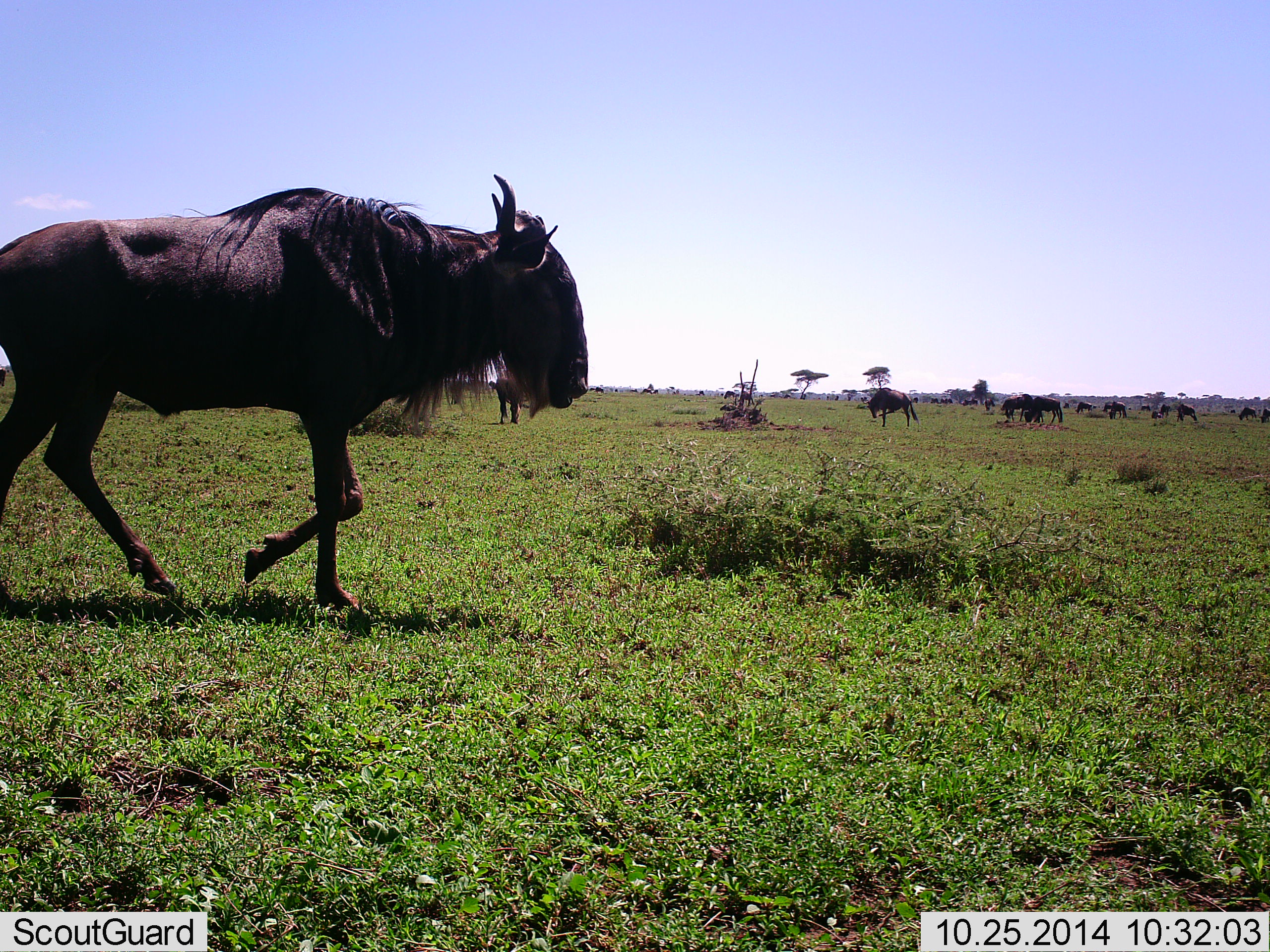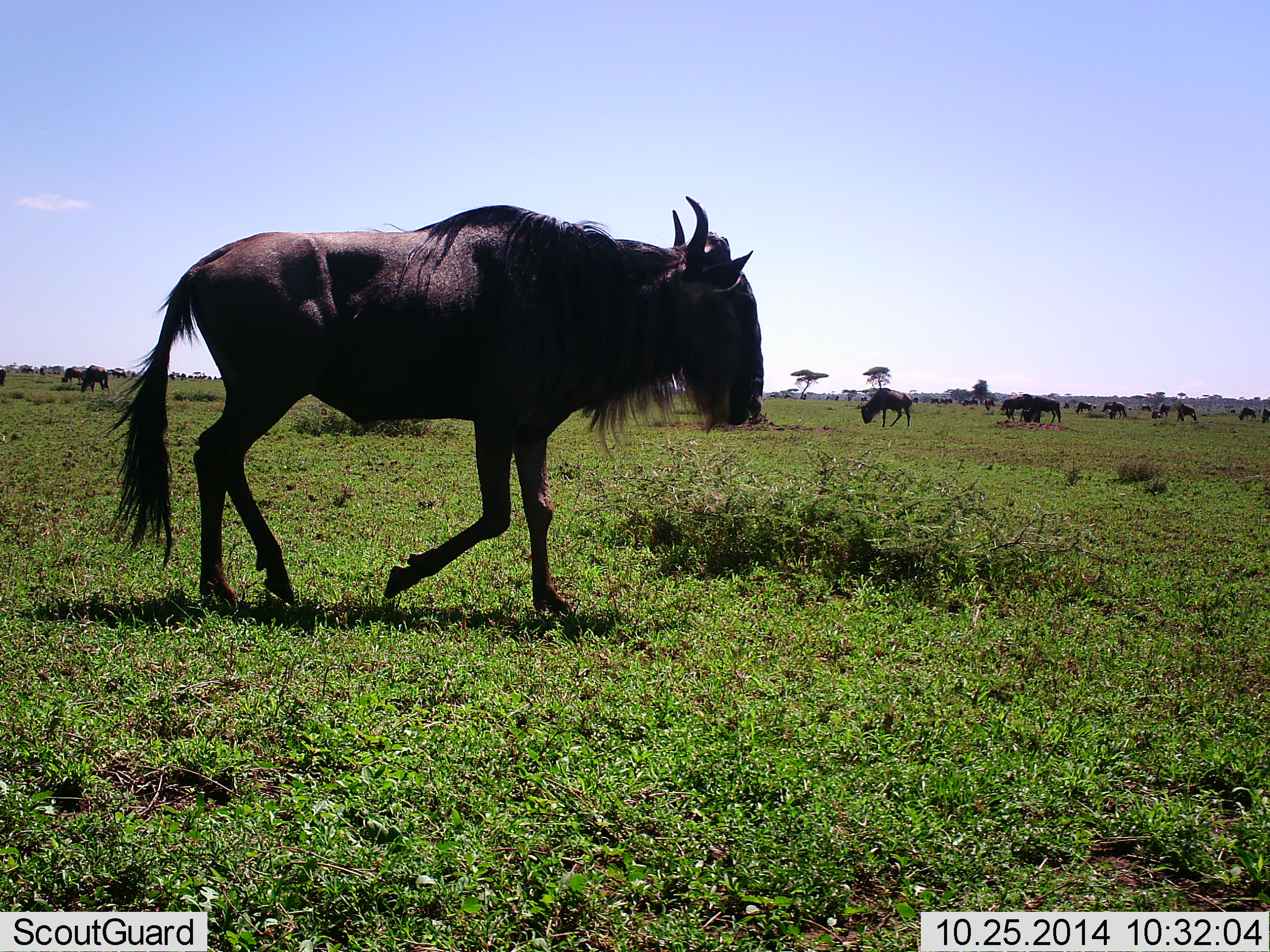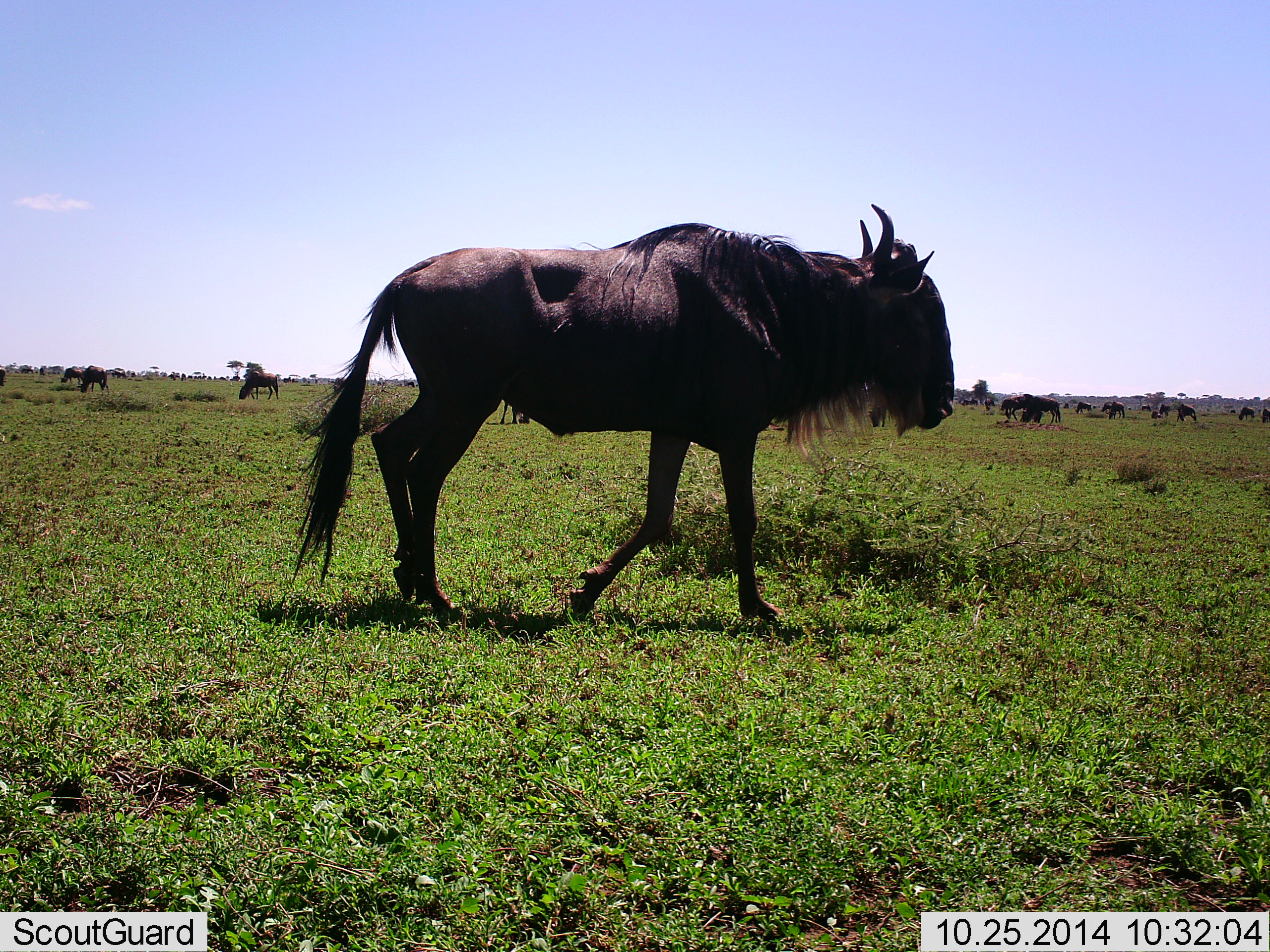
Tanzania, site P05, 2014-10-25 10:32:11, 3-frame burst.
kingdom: Animalia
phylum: Chordata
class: Mammalia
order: Artiodactyla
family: Bovidae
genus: Connochaetes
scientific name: Connochaetes taurinus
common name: blue wildebeest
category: wildebeest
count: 11-50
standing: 45%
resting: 0%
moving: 91%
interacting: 0%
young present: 0%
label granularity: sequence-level